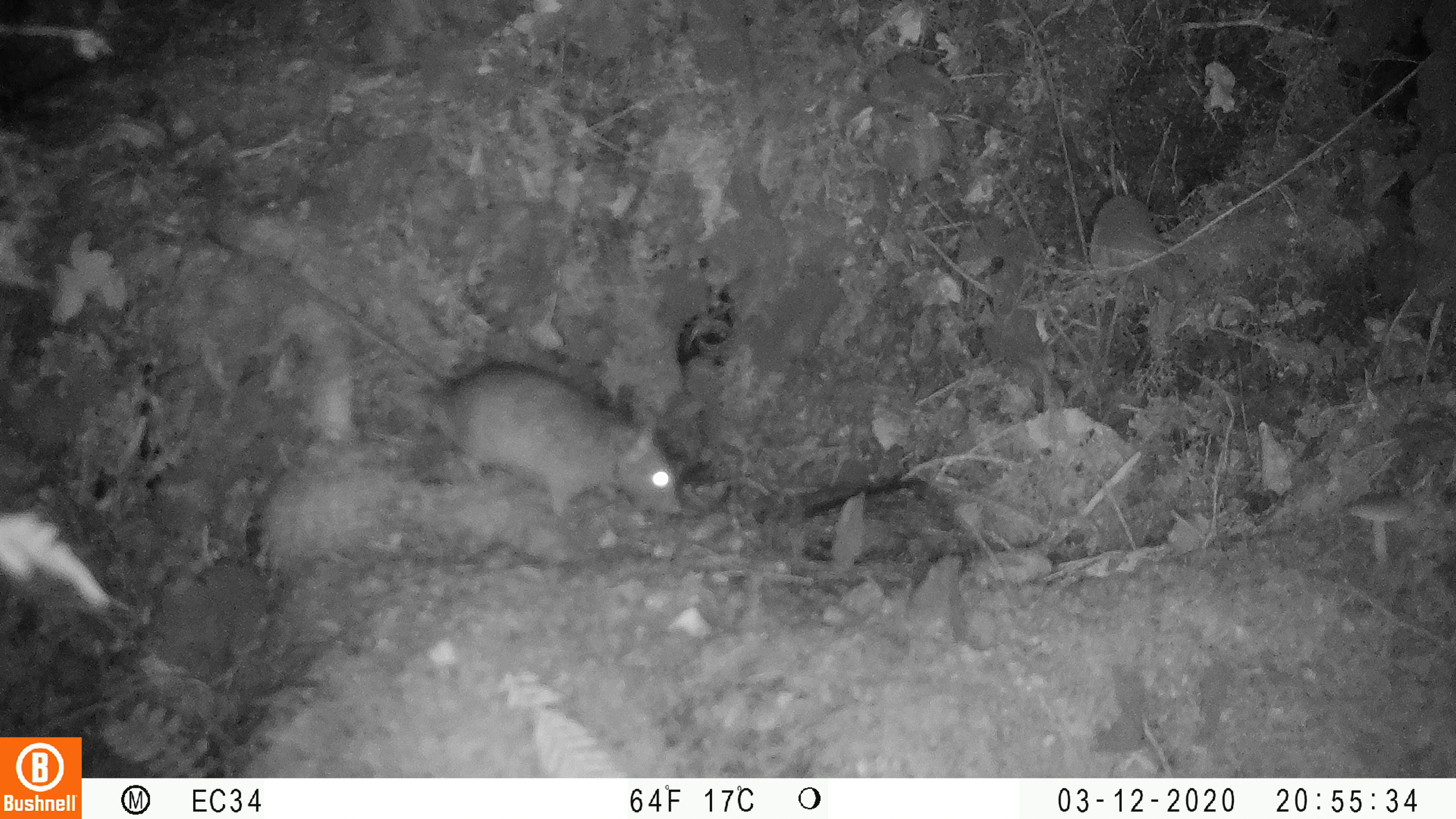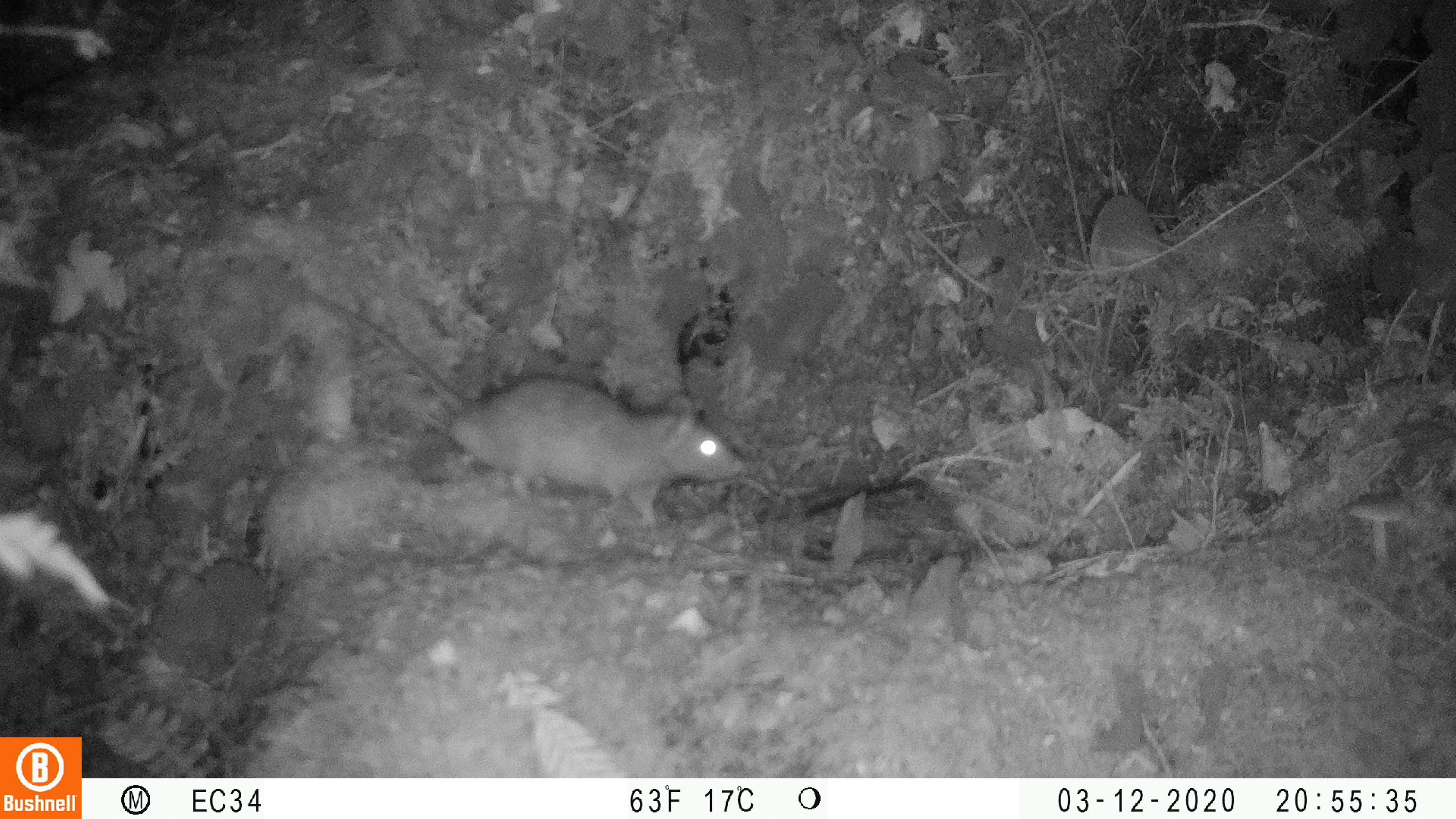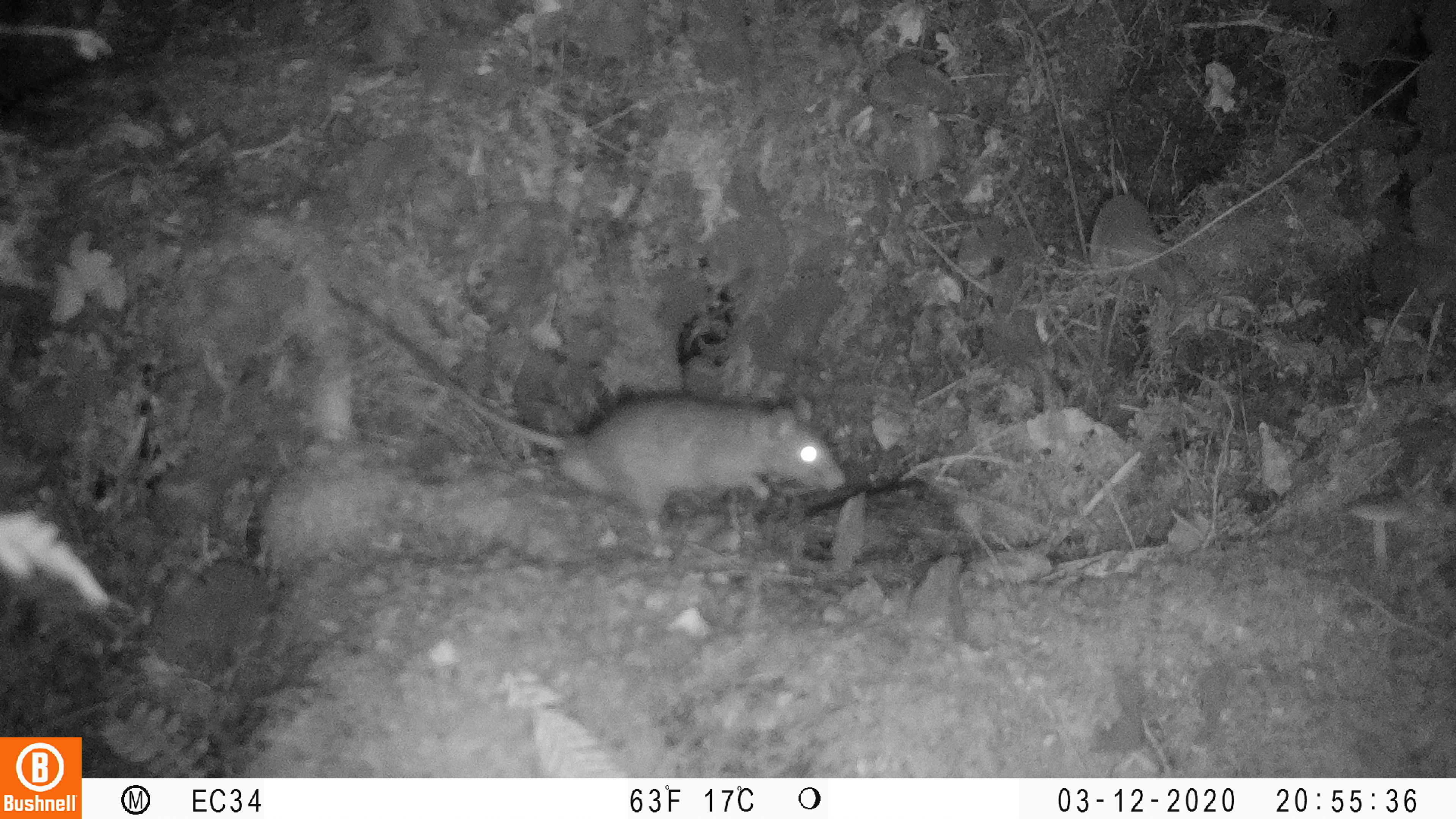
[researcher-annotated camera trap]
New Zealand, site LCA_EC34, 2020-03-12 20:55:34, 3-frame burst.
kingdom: Animalia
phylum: Chordata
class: Mammalia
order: Rodentia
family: Muridae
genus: Rattus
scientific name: Rattus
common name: rat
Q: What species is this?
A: Rat (Rattus).